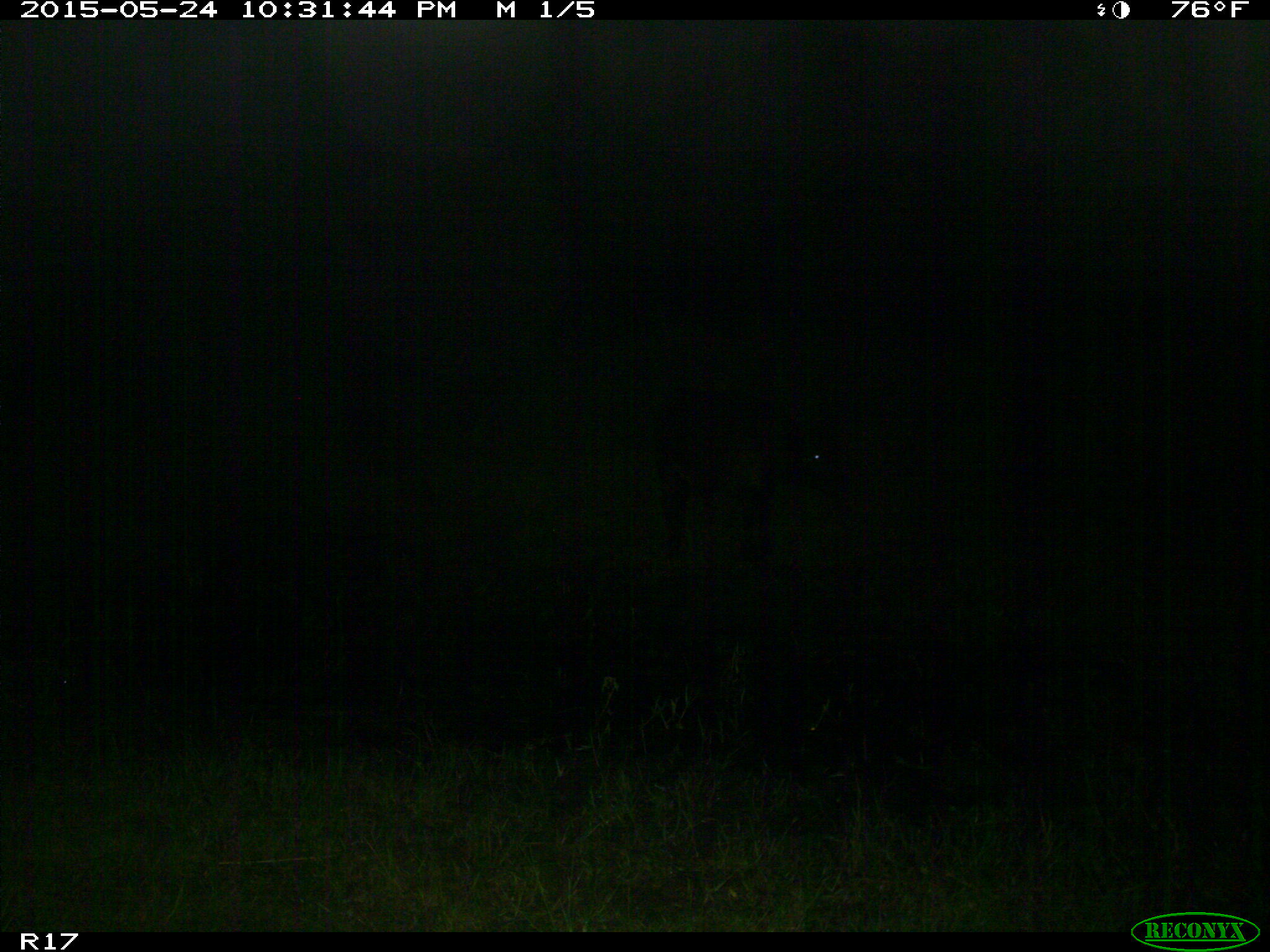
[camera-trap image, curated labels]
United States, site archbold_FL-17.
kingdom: Animalia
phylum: Chordata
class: Mammalia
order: Artiodactyla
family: Bovidae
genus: Bos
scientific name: Bos taurus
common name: domestic cow